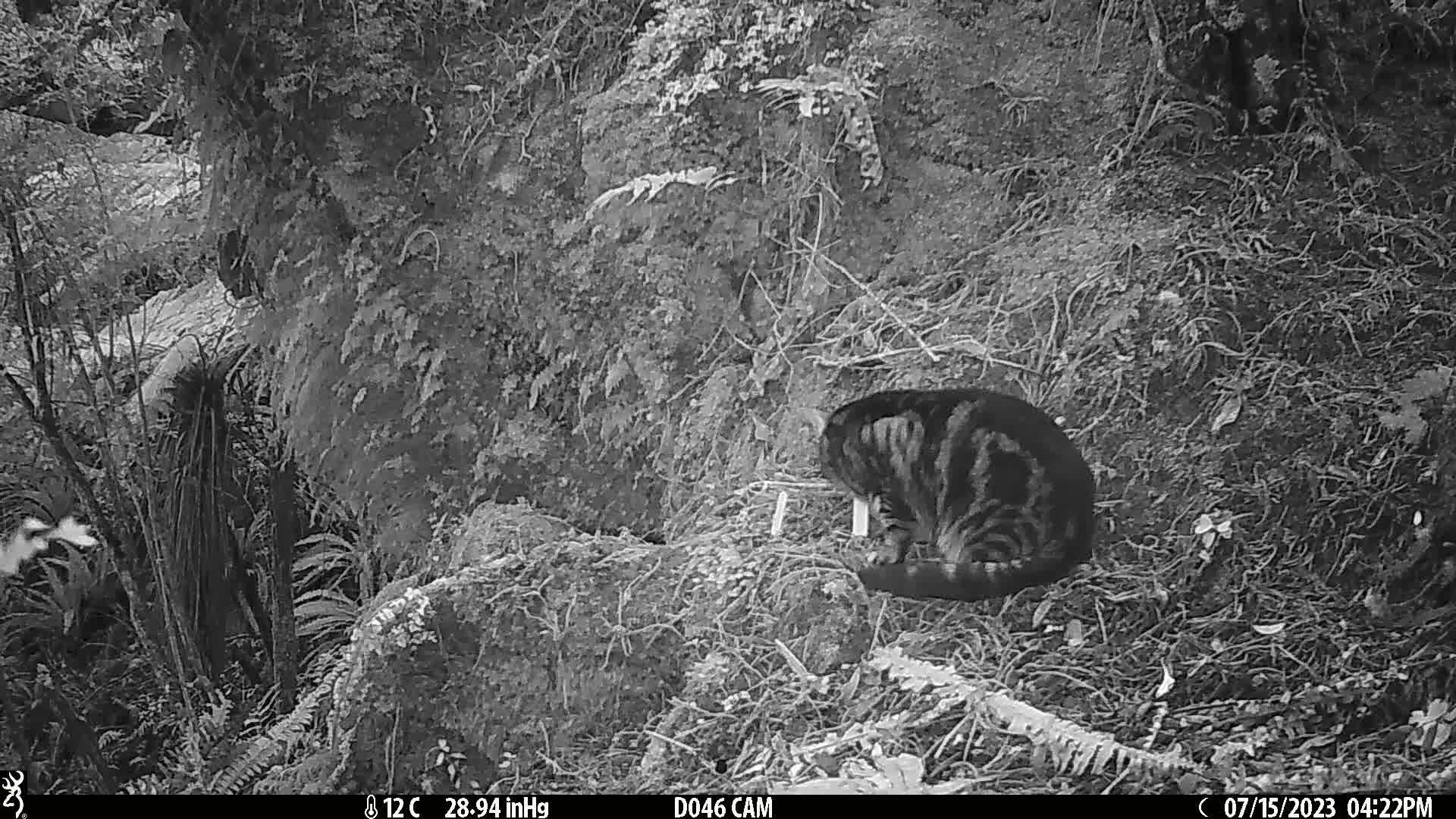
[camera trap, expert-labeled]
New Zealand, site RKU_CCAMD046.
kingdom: Animalia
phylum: Chordata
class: Mammalia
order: Carnivora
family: Felidae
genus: Felis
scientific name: Felis catus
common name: domestic cat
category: cat